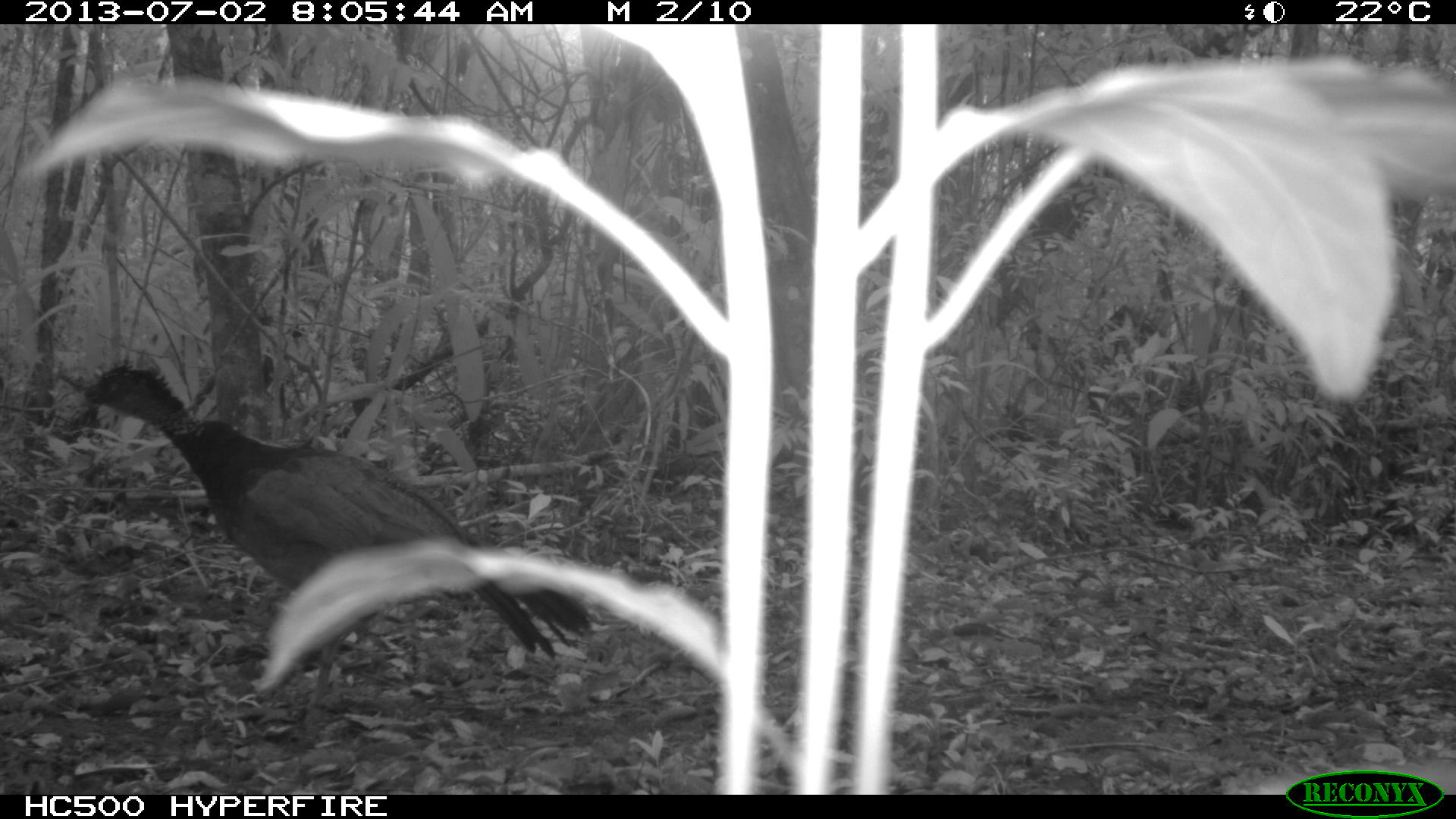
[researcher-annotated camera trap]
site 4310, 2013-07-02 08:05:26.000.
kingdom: Animalia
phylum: Chordata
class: Aves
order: Galliformes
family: Cracidae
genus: Crax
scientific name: Crax rubra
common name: great curassow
Crax rubra (great curassow), count 1, sex female.